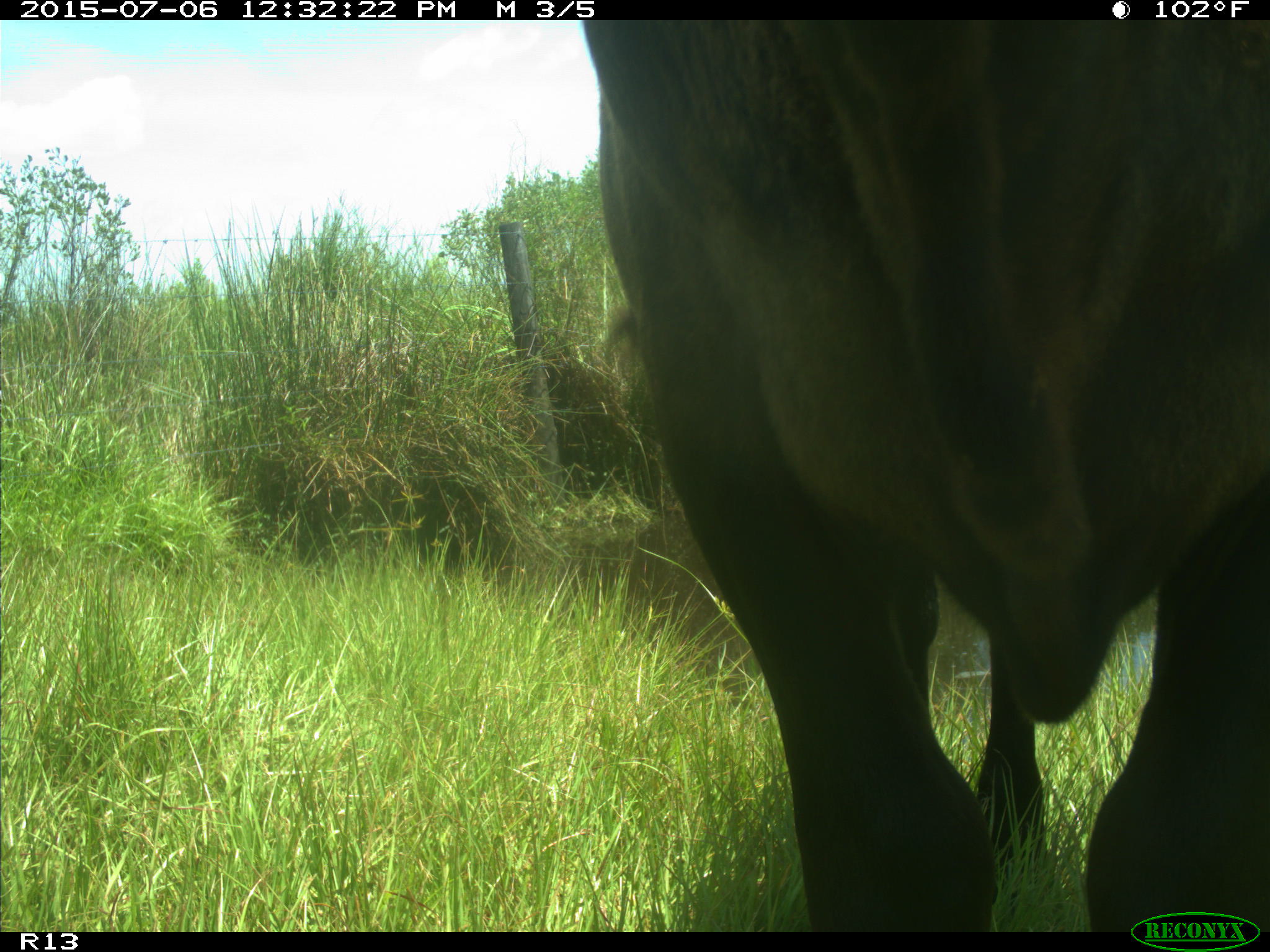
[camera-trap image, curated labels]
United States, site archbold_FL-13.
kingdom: Animalia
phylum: Chordata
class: Mammalia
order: Artiodactyla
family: Bovidae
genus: Bos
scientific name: Bos taurus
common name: domestic cow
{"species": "Bos taurus (domestic cow)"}